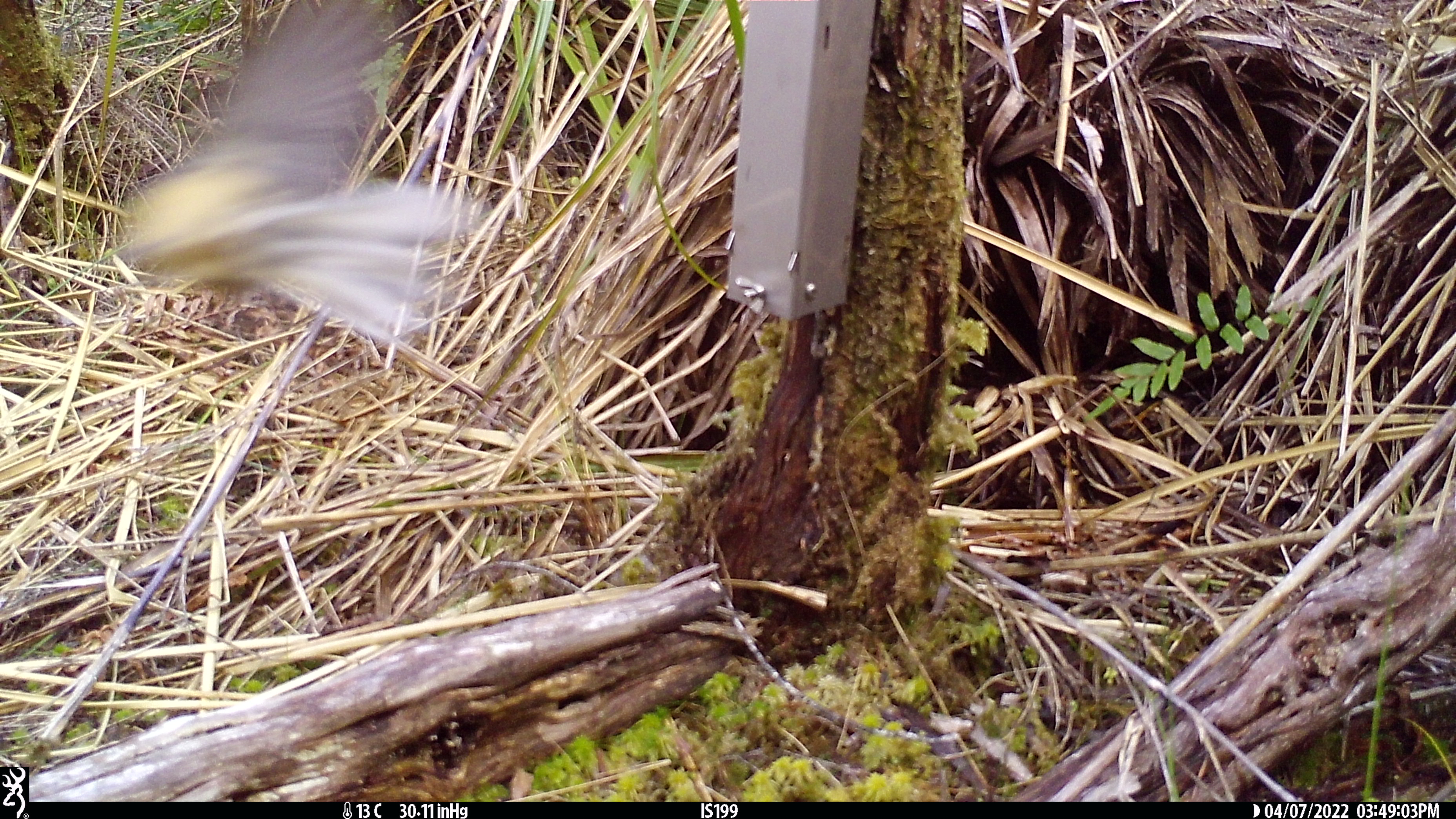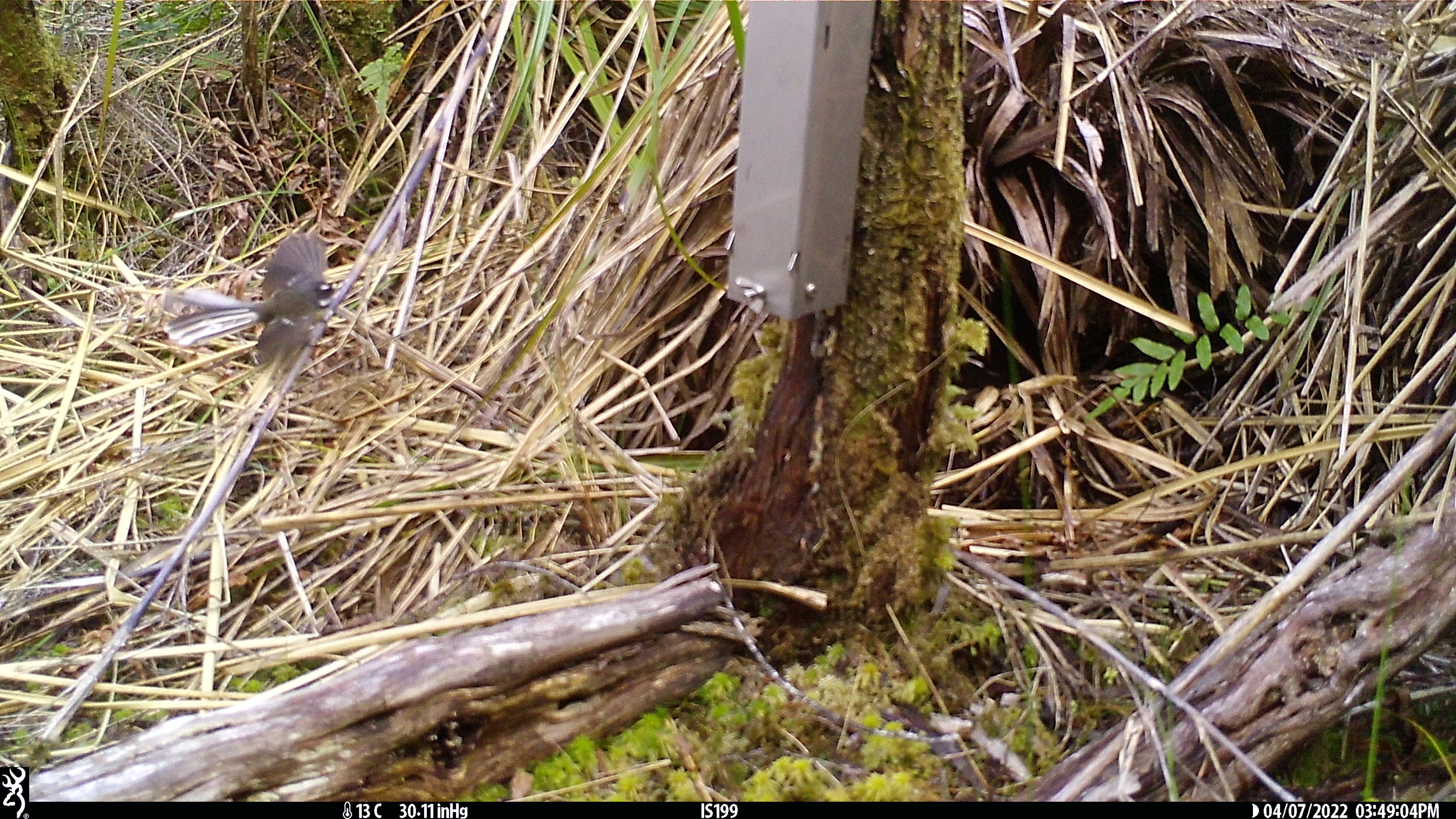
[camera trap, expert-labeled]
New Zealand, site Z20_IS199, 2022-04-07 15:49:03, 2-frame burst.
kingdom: Animalia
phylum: Chordata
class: Aves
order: Passeriformes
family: Rhipiduridae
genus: Rhipidura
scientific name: Rhipidura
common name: fantails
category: fantail